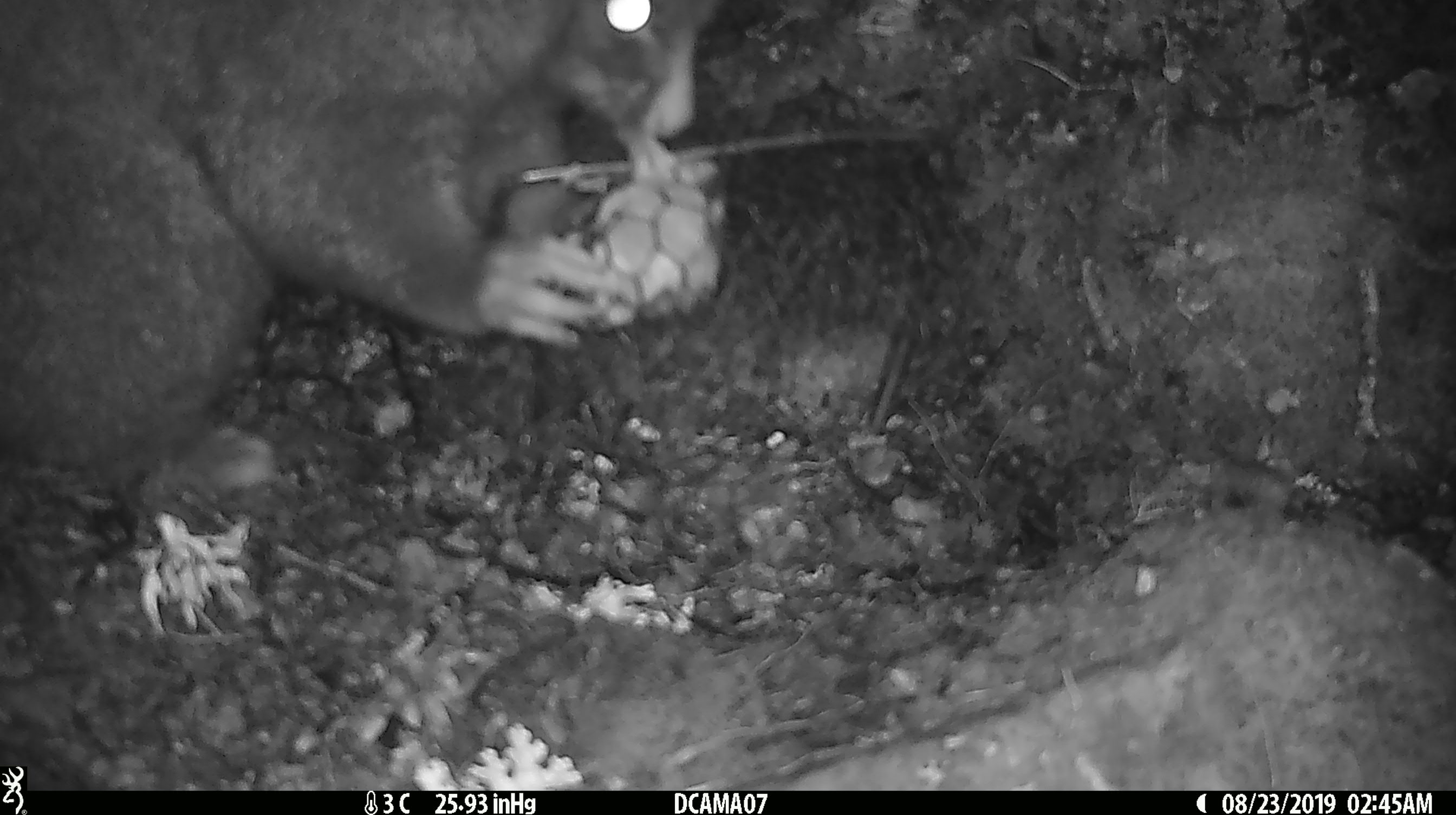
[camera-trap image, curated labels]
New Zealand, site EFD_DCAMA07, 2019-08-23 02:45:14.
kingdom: Animalia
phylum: Chordata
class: Mammalia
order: Diprotodontia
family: Phalangeridae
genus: Trichosurus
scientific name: Trichosurus vulpecula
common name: common brushtail possum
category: possum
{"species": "possum (common brushtail possum) (Trichosurus vulpecula)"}